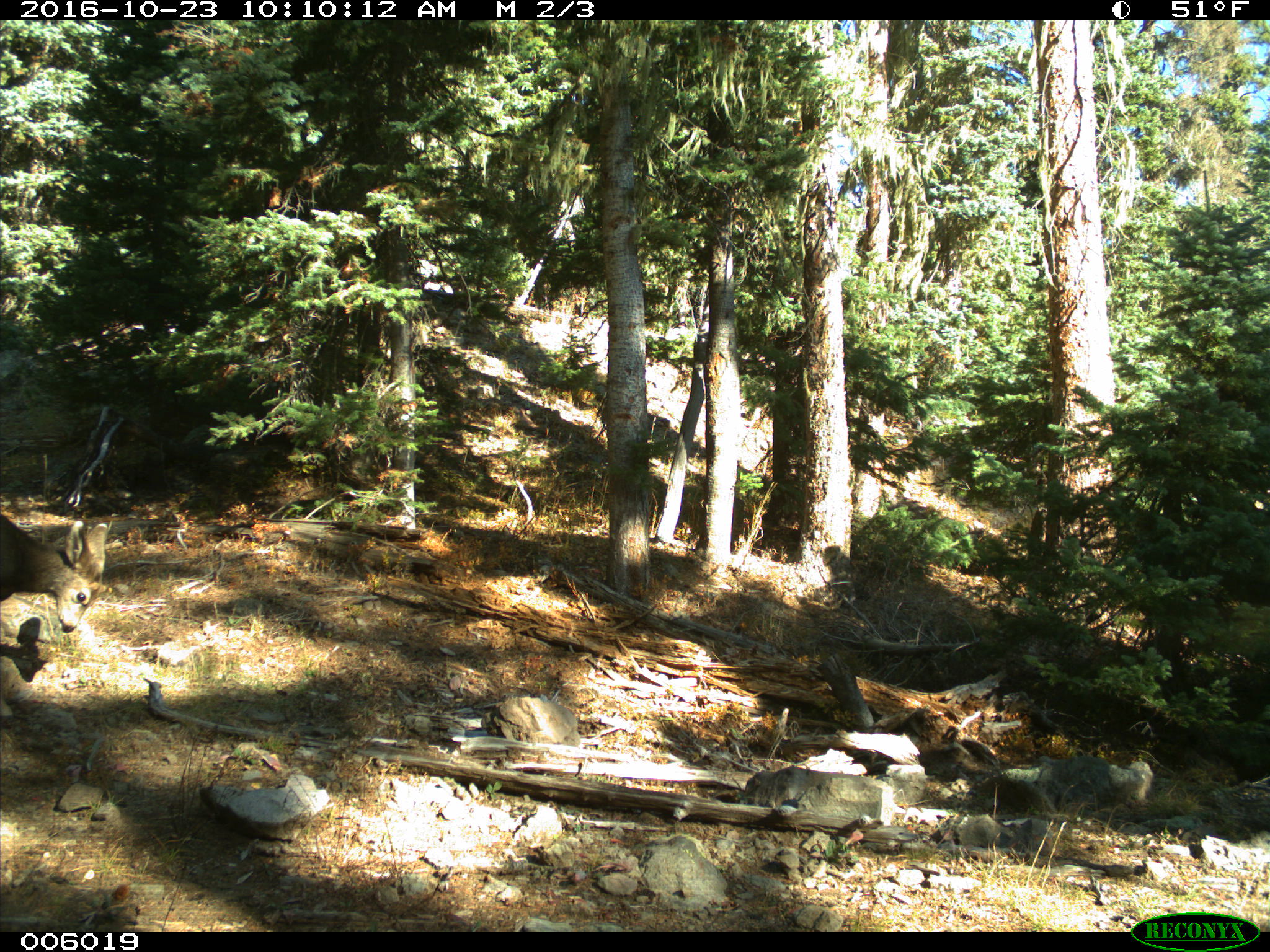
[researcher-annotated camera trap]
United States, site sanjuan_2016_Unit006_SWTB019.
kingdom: Animalia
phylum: Chordata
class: Mammalia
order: Artiodactyla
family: Cervidae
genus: Odocoileus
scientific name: Odocoileus hemionus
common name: mule deer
Odocoileus hemionus (mule deer).